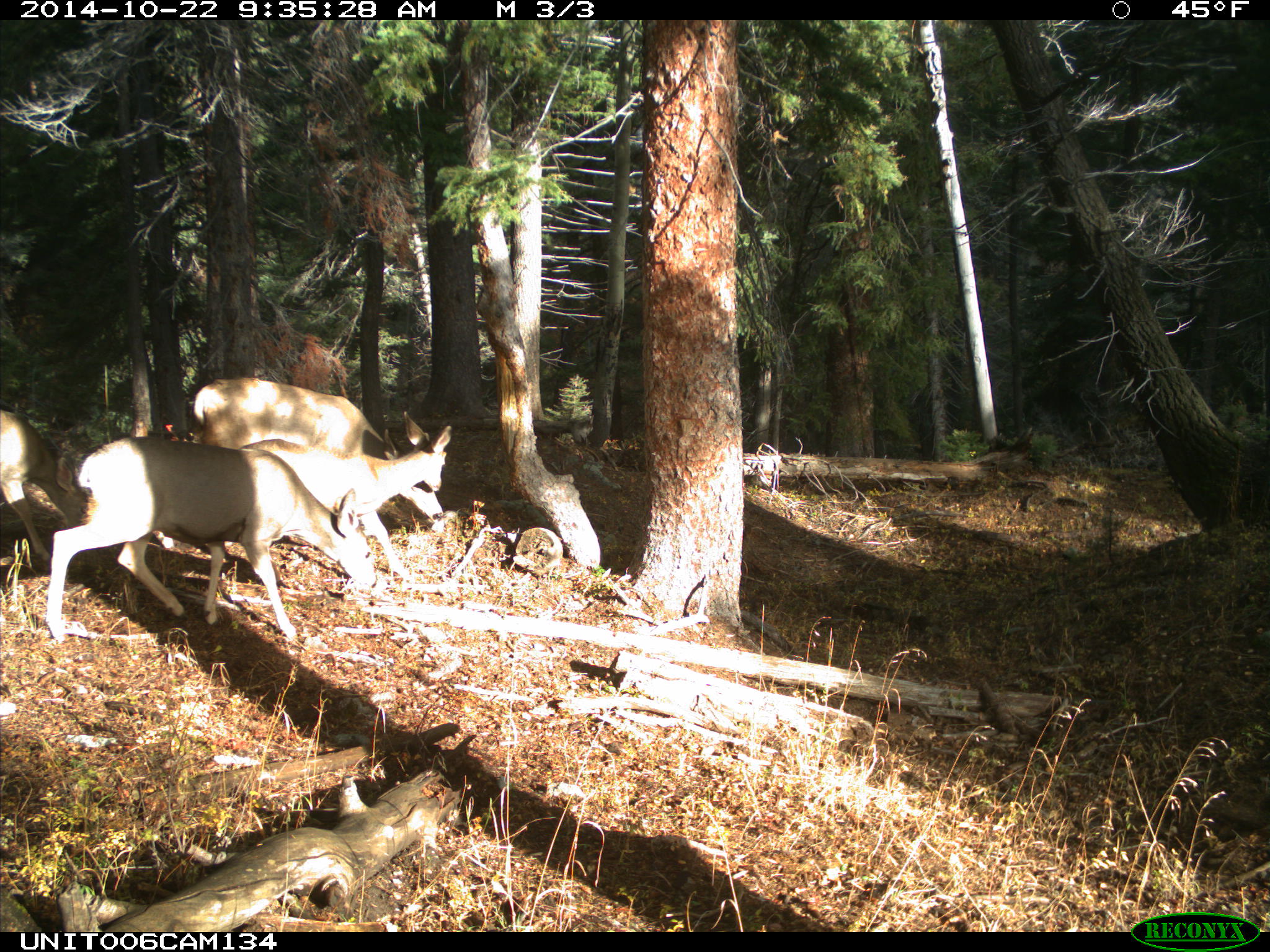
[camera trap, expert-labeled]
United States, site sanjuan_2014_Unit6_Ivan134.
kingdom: Animalia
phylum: Chordata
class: Mammalia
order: Artiodactyla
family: Cervidae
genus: Odocoileus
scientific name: Odocoileus hemionus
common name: mule deer